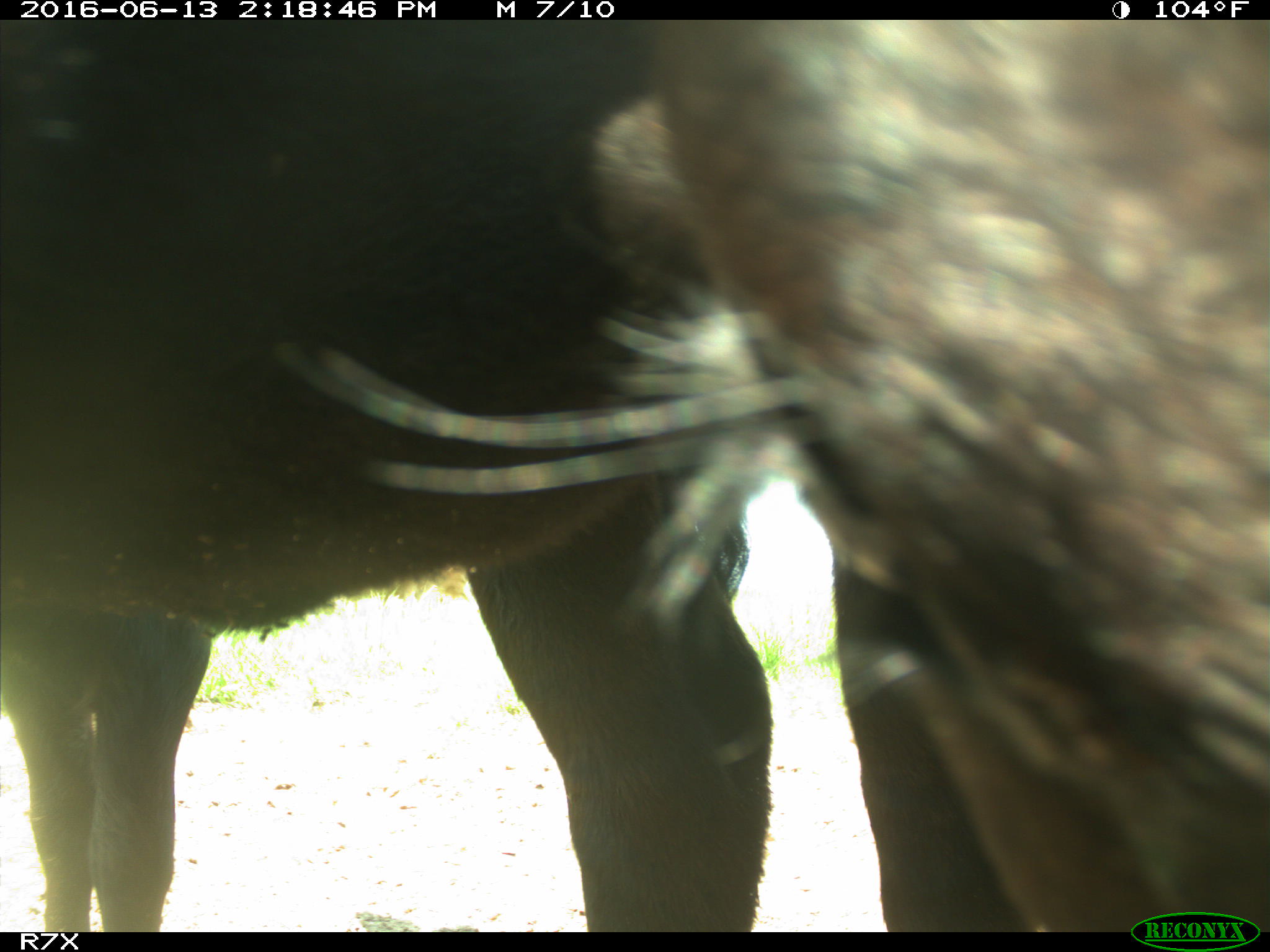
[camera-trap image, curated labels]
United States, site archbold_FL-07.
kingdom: Animalia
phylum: Chordata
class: Mammalia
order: Artiodactyla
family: Bovidae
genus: Bos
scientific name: Bos taurus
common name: domestic cow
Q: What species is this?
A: Bos taurus (domestic cow).